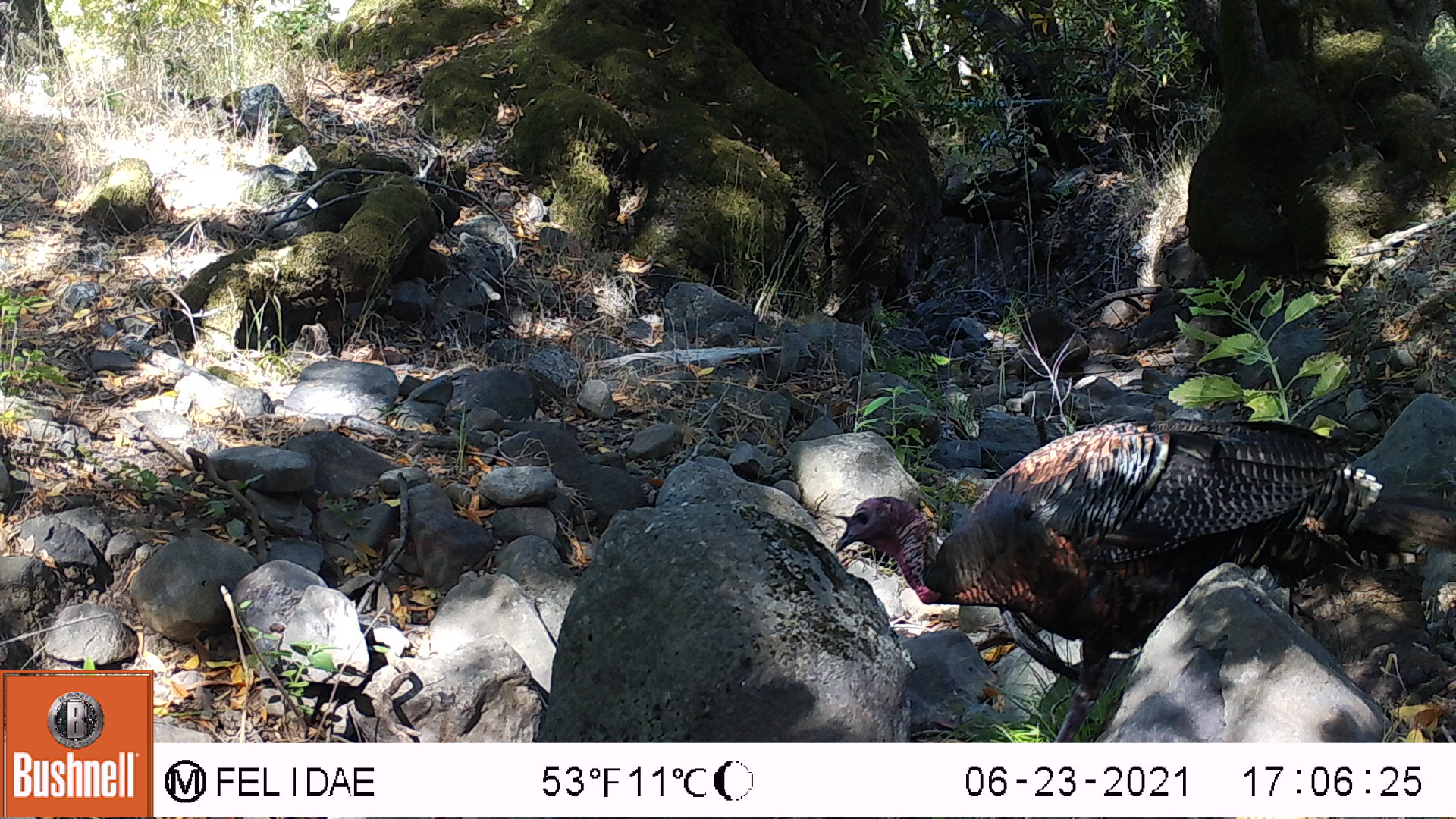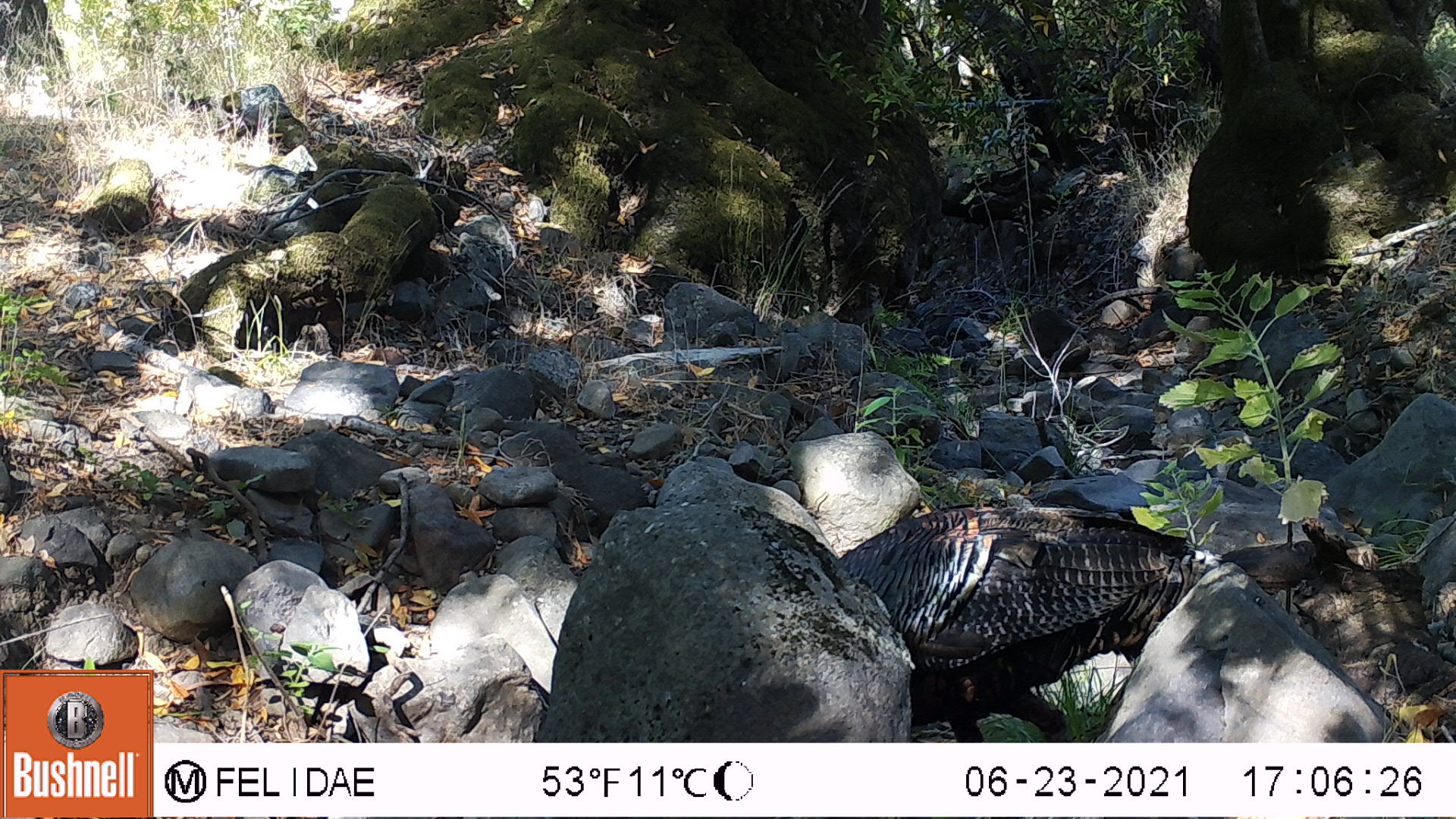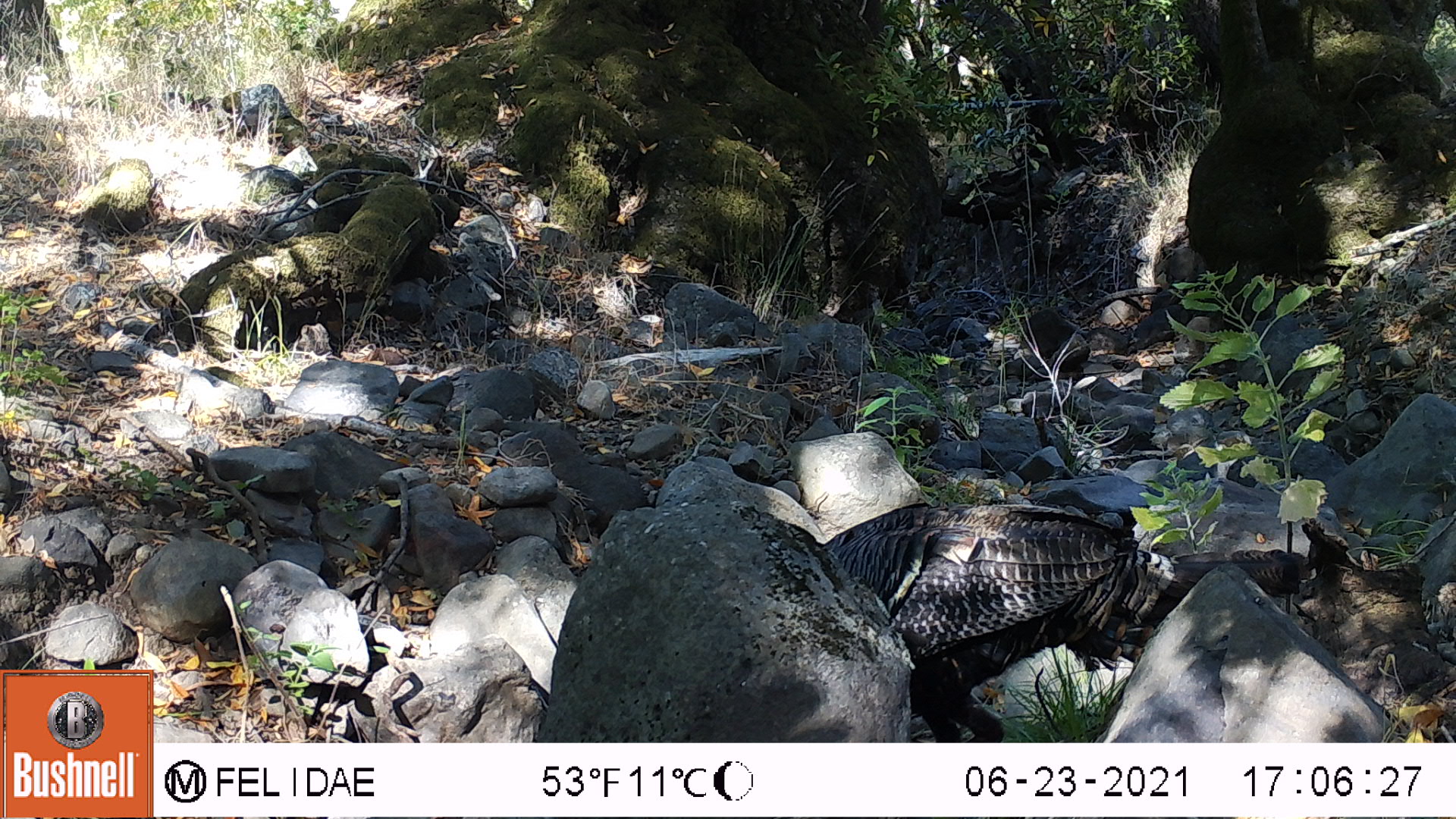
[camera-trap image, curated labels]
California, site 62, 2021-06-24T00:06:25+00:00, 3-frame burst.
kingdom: Animalia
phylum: Chordata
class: Aves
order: Galliformes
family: Phasianidae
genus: Meleagris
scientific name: Meleagris gallopavo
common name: turkey